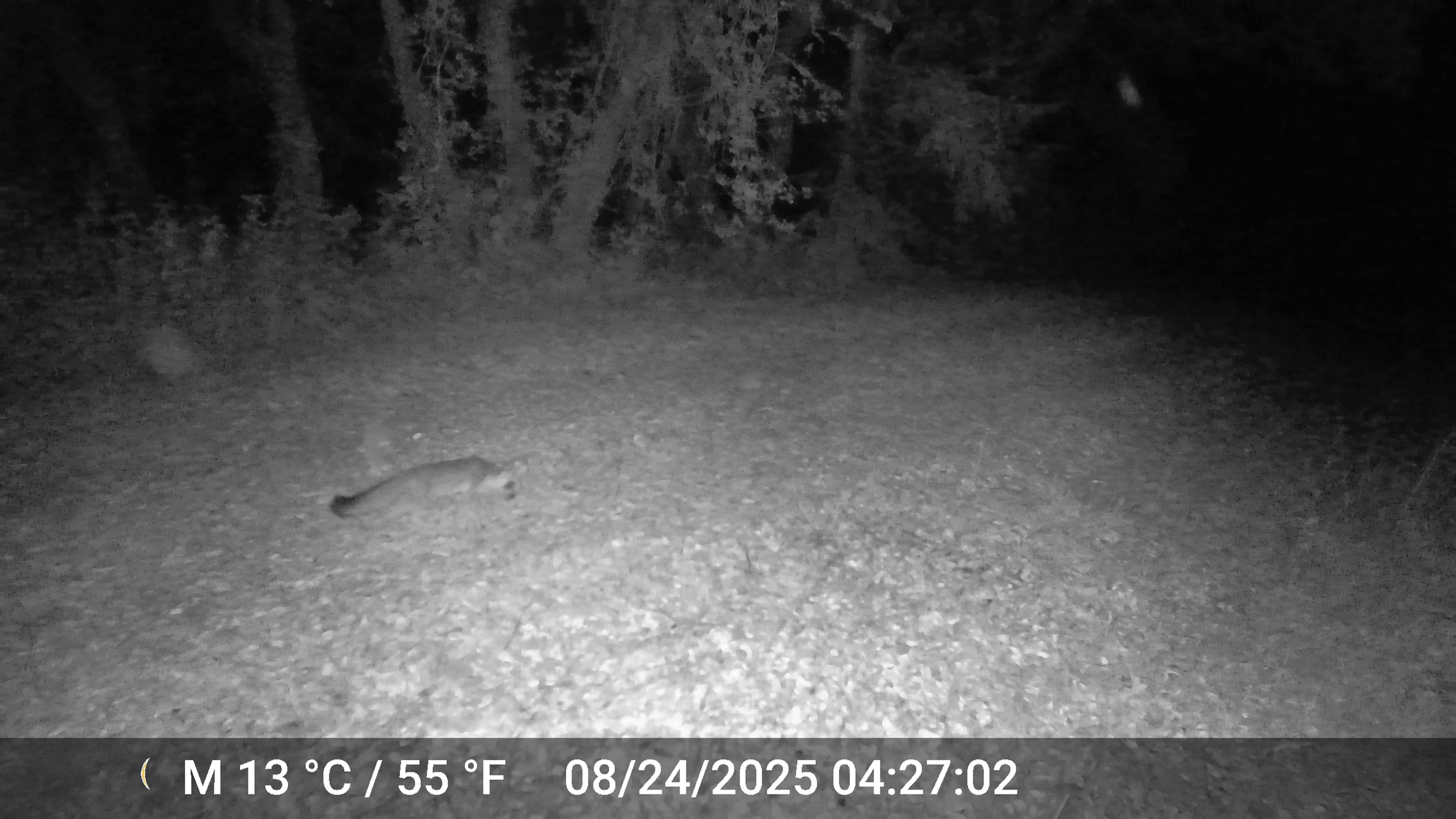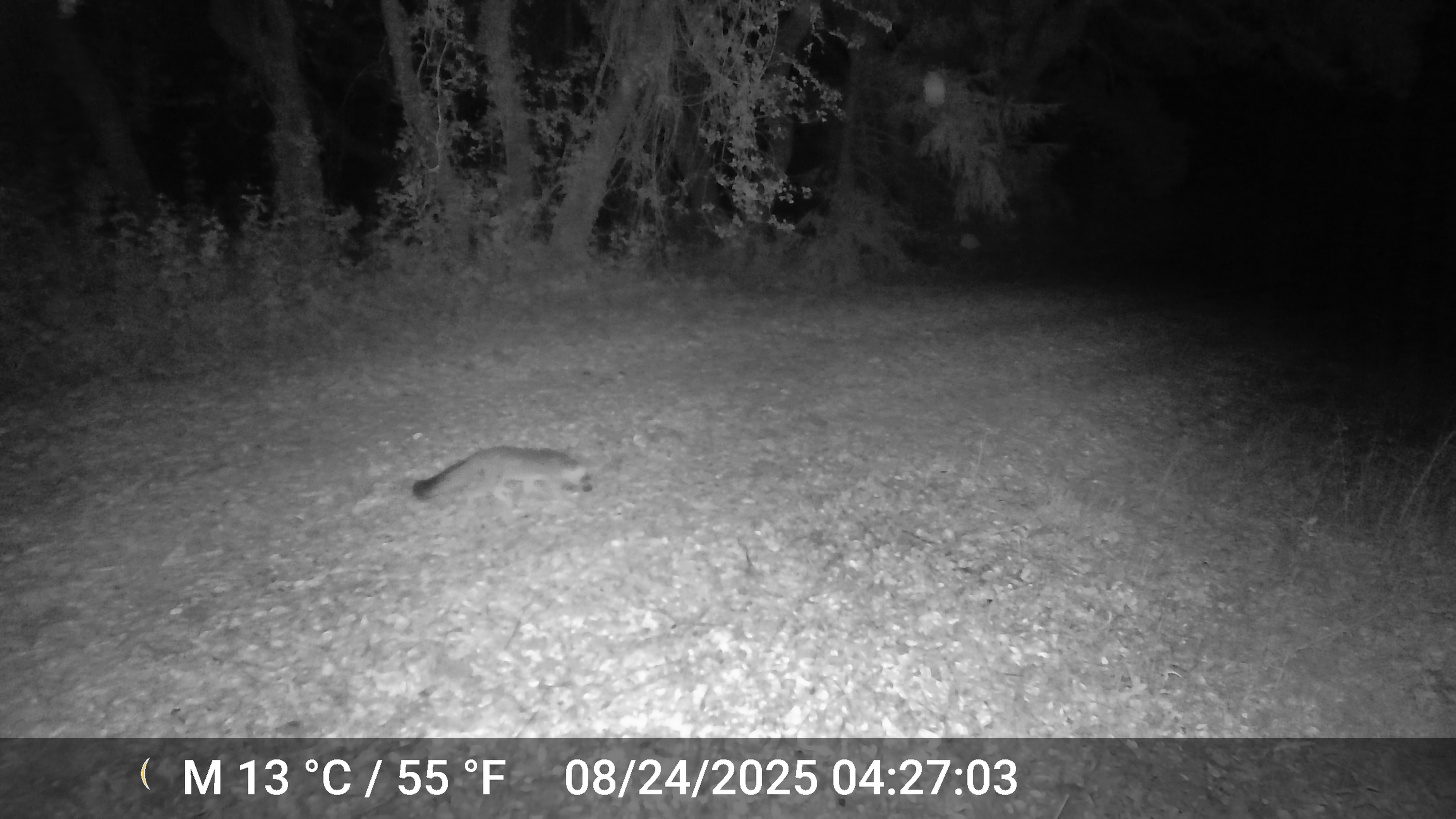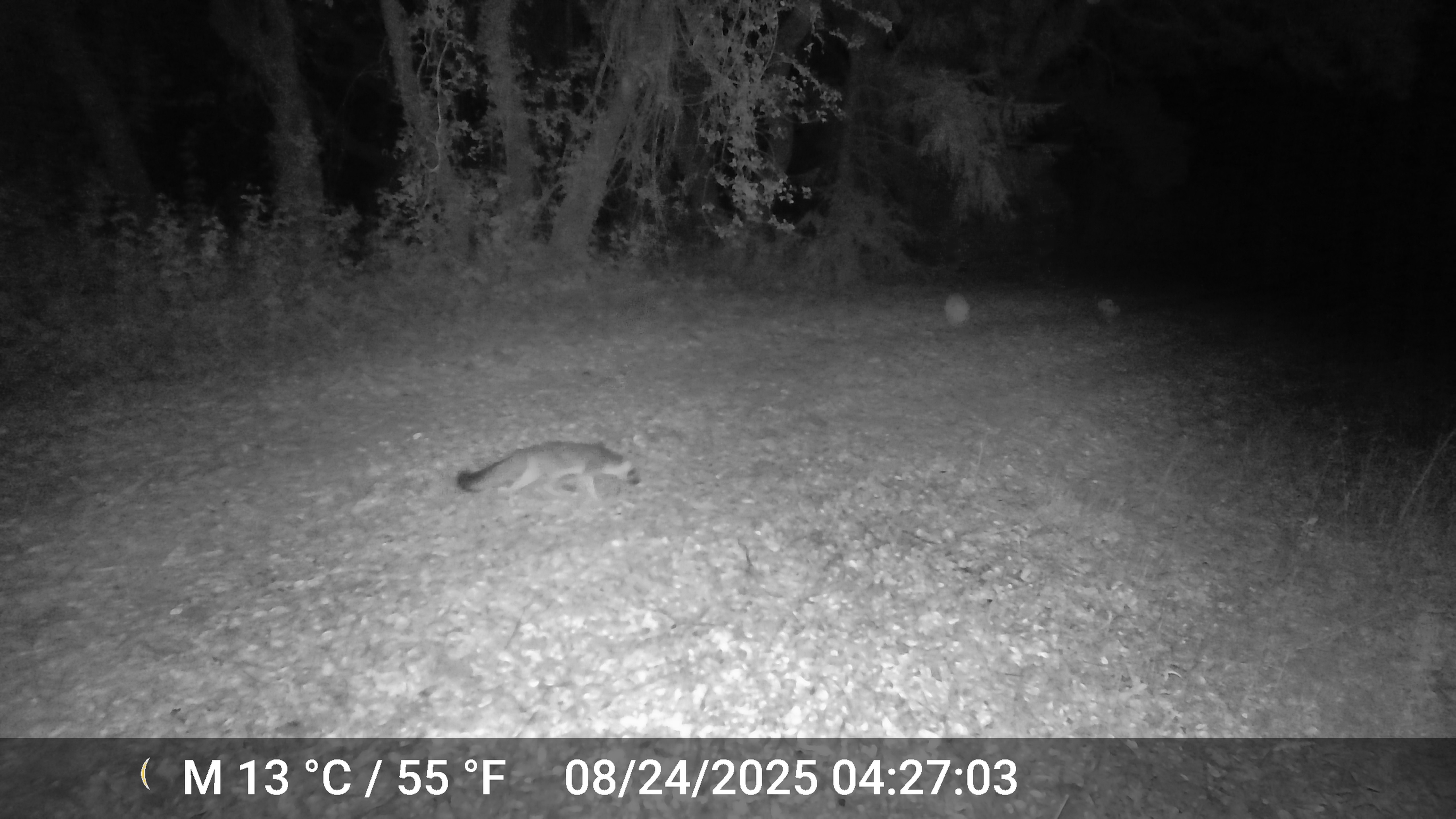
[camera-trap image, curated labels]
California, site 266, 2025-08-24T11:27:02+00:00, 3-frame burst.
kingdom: Animalia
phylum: Chordata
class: Mammalia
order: Carnivora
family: Canidae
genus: Urocyon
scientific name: Urocyon cinereoargenteus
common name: gray fox